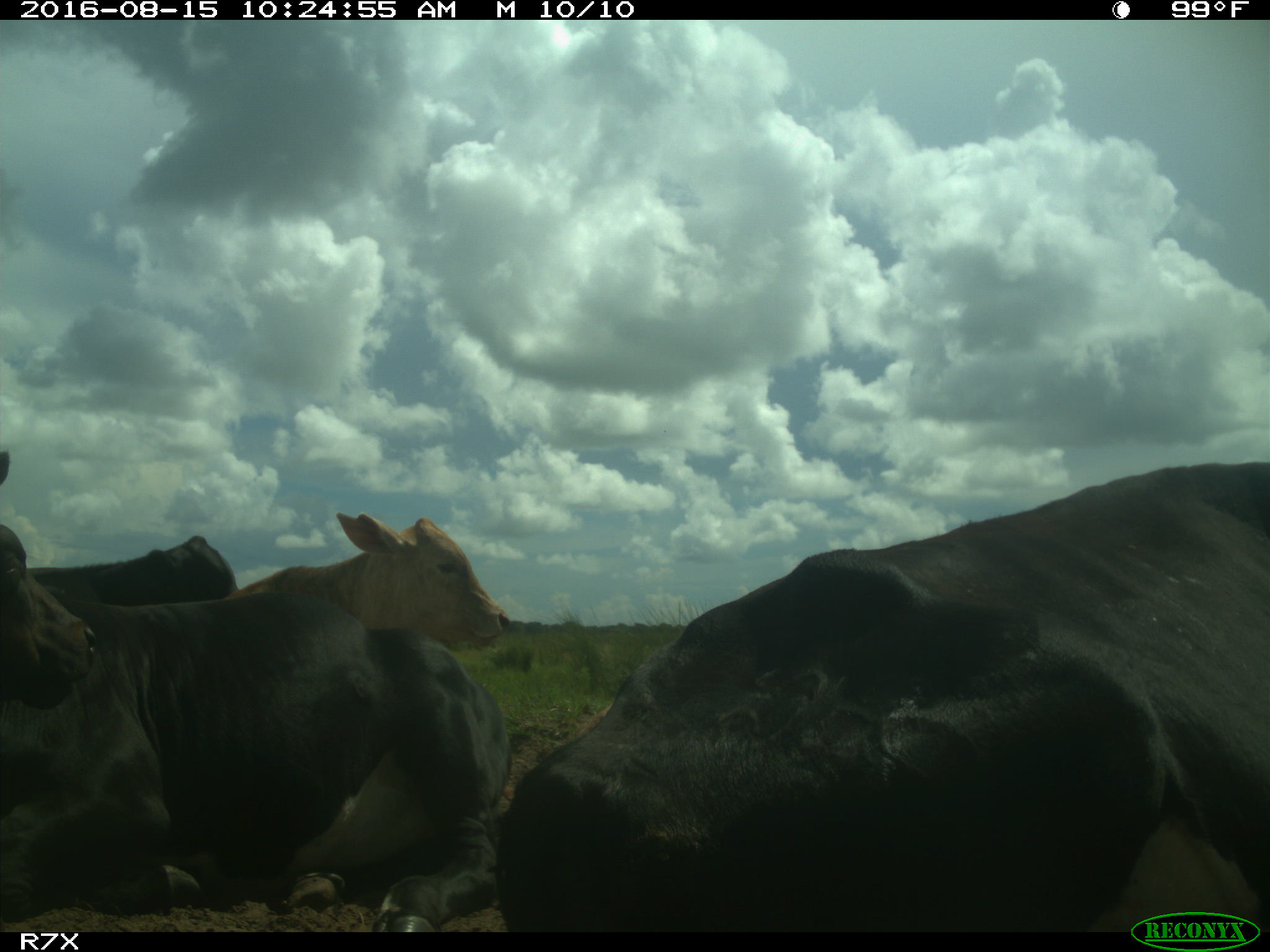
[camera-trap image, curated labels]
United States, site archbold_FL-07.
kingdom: Animalia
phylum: Chordata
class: Mammalia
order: Artiodactyla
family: Bovidae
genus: Bos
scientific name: Bos taurus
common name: domestic cow